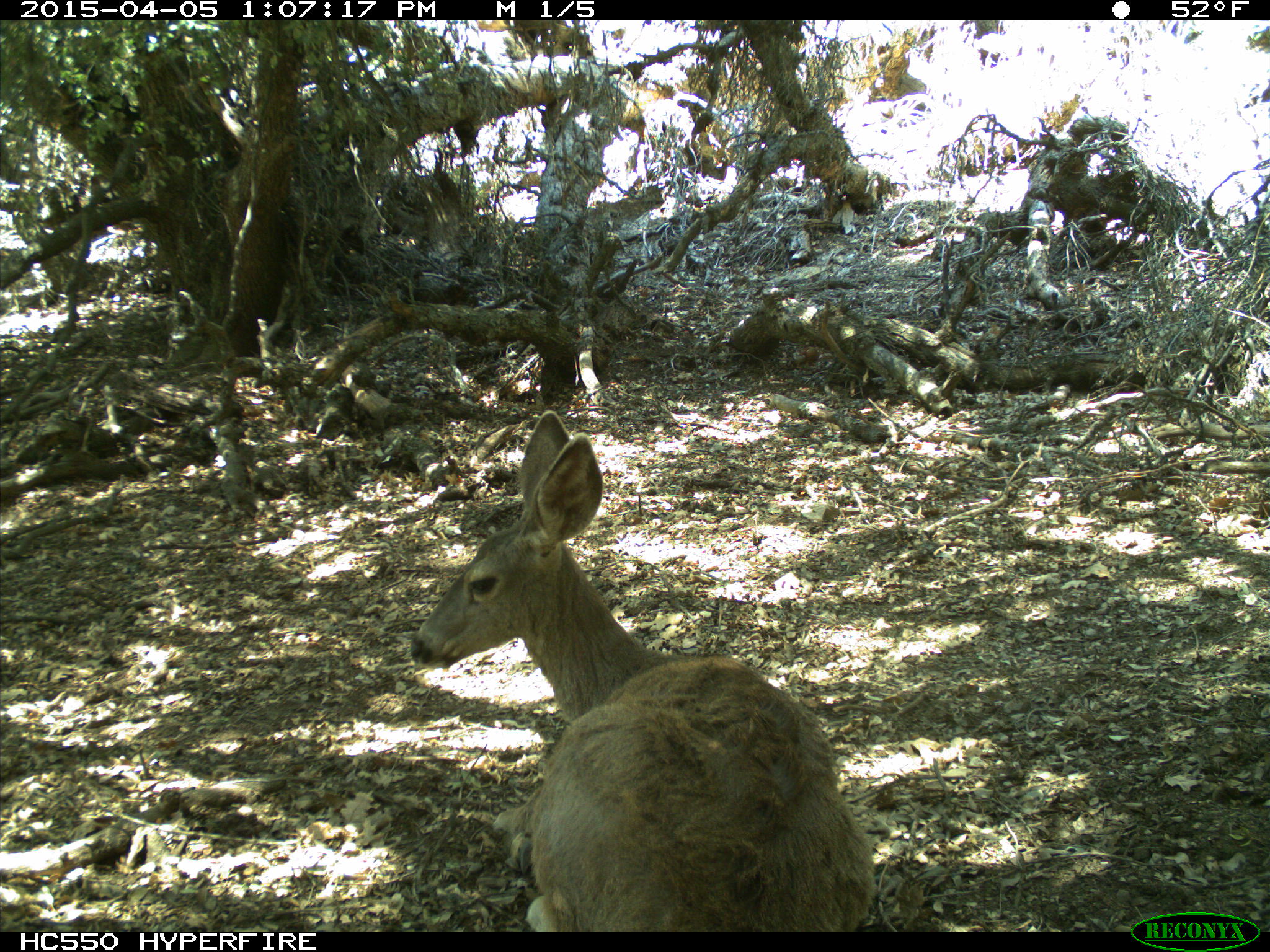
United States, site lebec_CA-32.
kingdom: Animalia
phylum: Chordata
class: Mammalia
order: Artiodactyla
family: Cervidae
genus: Odocoileus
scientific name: Odocoileus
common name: deer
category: unidentified deer